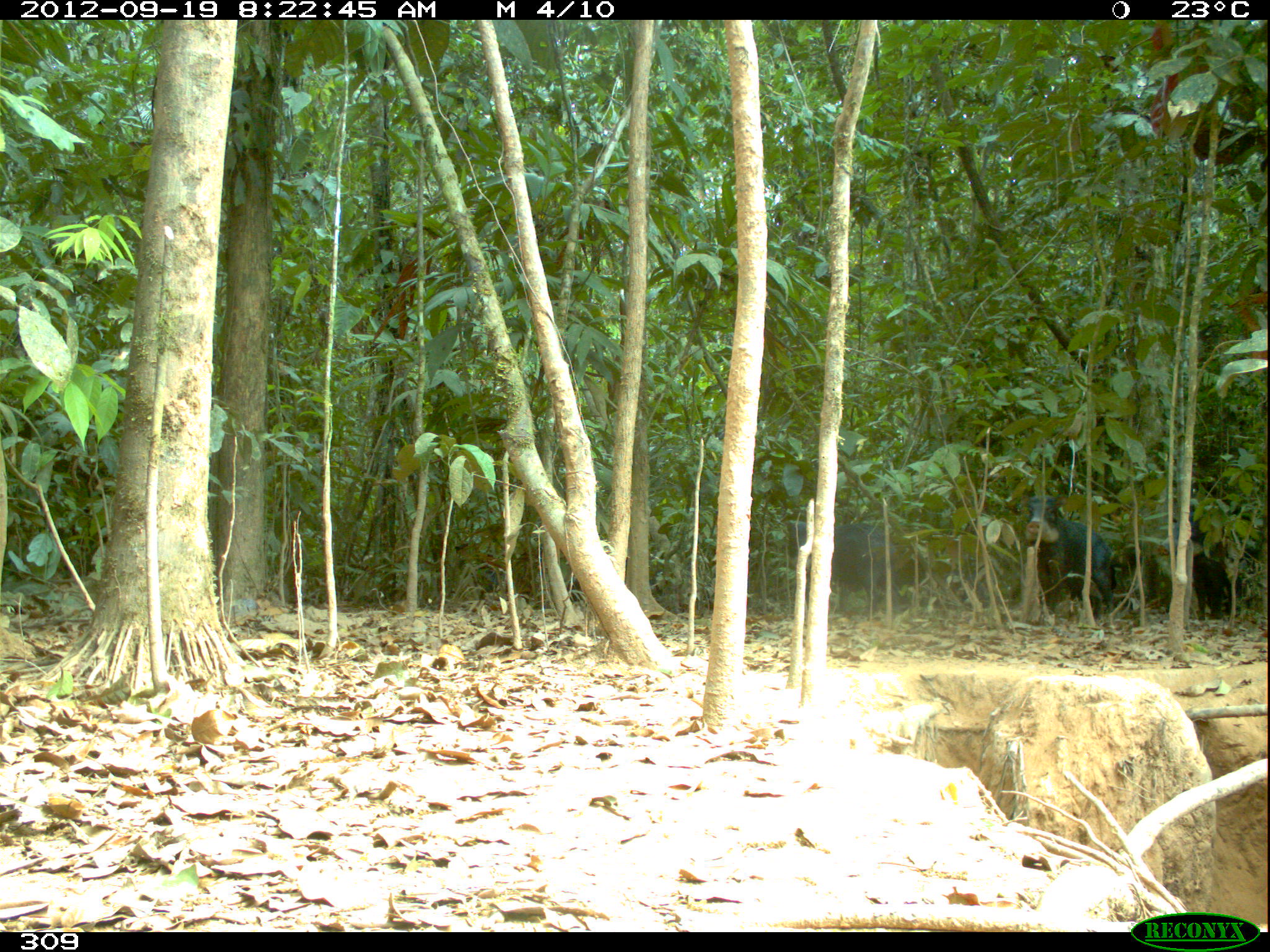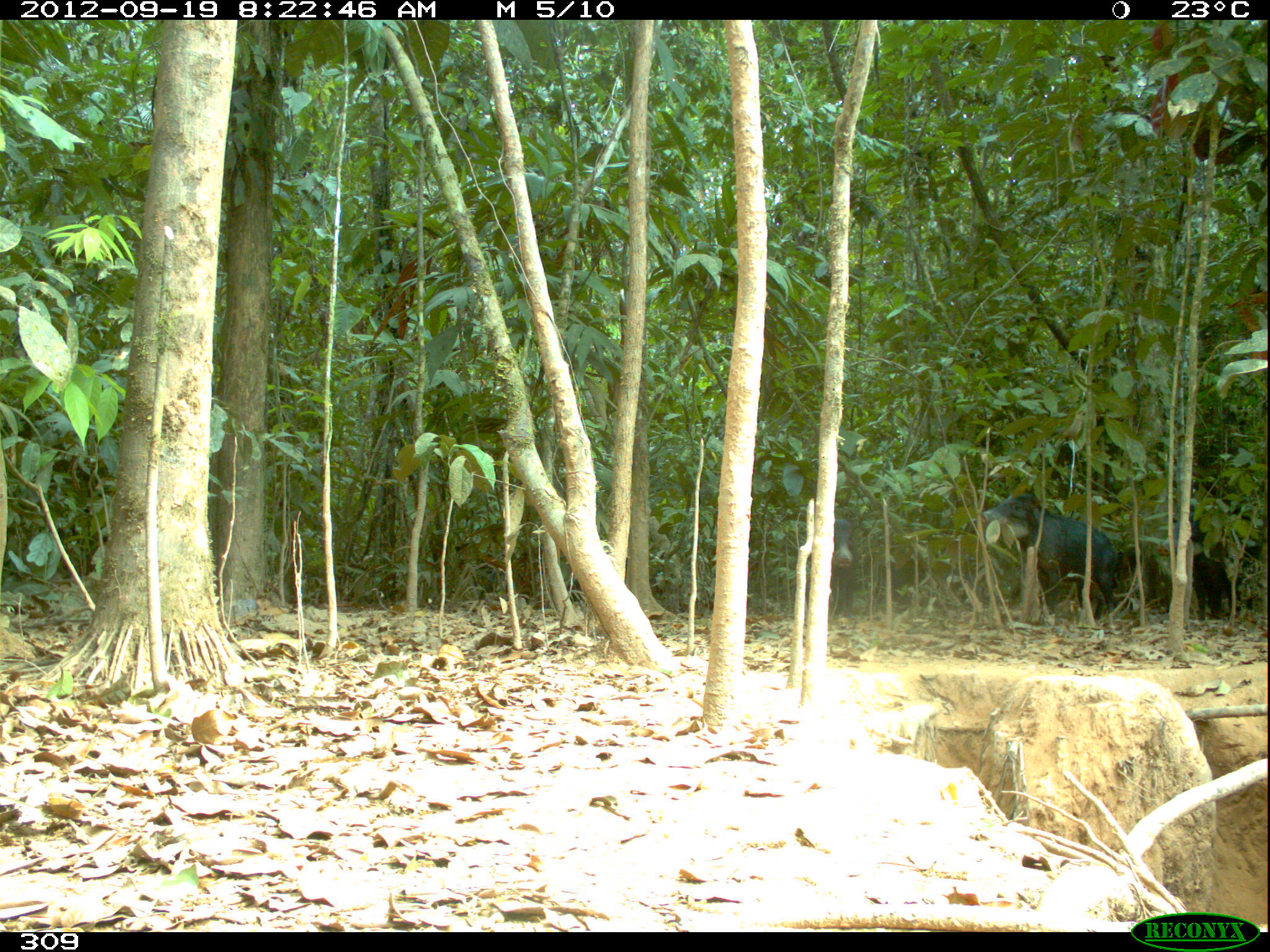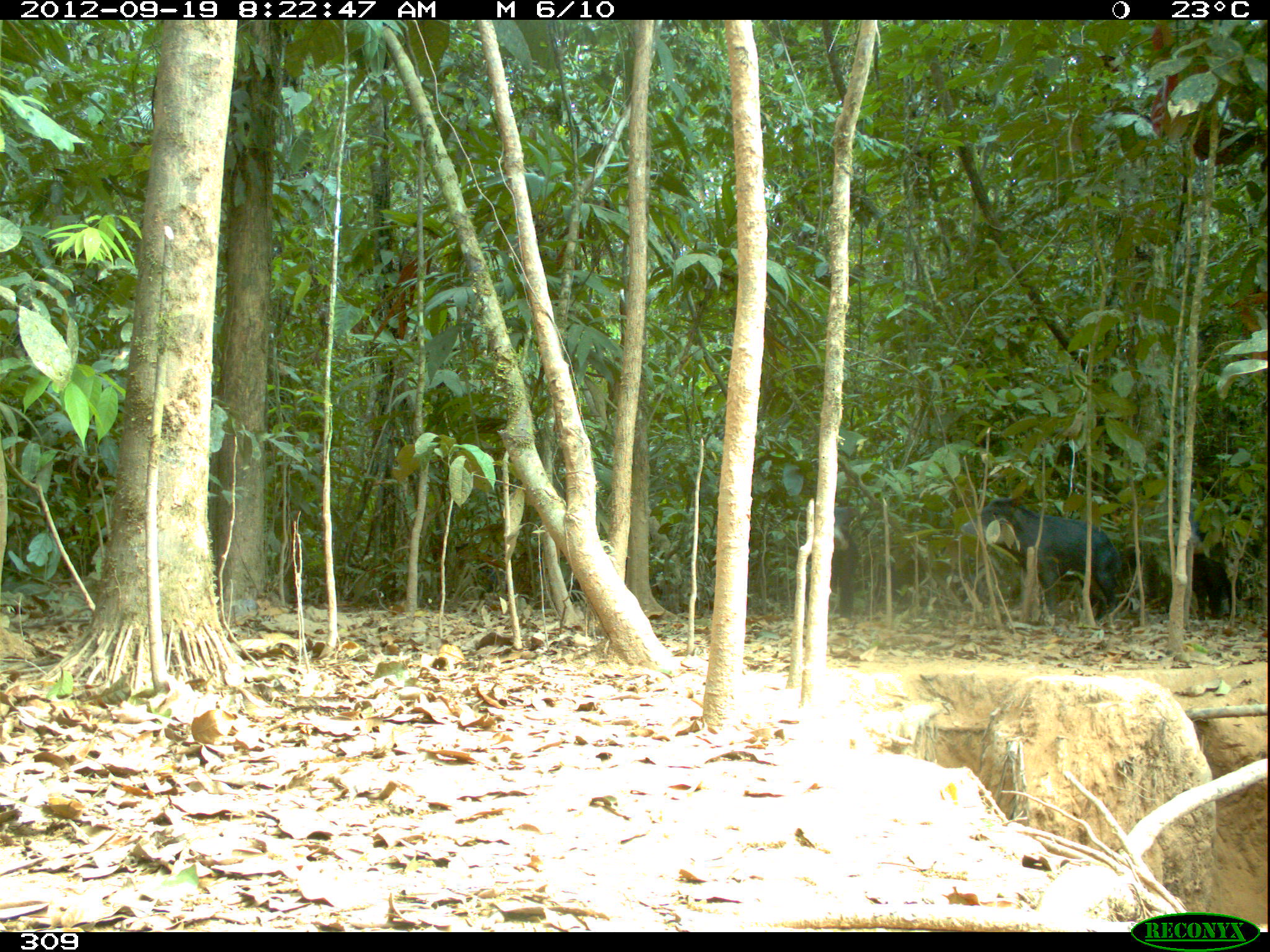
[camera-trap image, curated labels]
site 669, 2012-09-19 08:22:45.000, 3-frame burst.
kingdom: Animalia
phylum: Chordata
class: Mammalia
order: Artiodactyla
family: Tayassuidae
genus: Tayassu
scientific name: Tayassu pecari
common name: white-lipped peccary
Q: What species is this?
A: Tayassu pecari (white-lipped peccary).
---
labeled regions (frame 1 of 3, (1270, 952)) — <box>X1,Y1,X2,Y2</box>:
tayassu pecari: <box>1019,494,1114,623</box>; <box>785,519,906,618</box>; <box>1157,509,1263,622</box>; <box>564,559,669,603</box>; <box>918,558,1002,609</box>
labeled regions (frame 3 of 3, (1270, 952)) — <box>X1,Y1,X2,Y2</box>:
tayassu pecari: <box>959,495,1121,623</box>; <box>1173,501,1265,620</box>; <box>805,506,858,620</box>; <box>1123,537,1175,616</box>; <box>566,569,668,602</box>